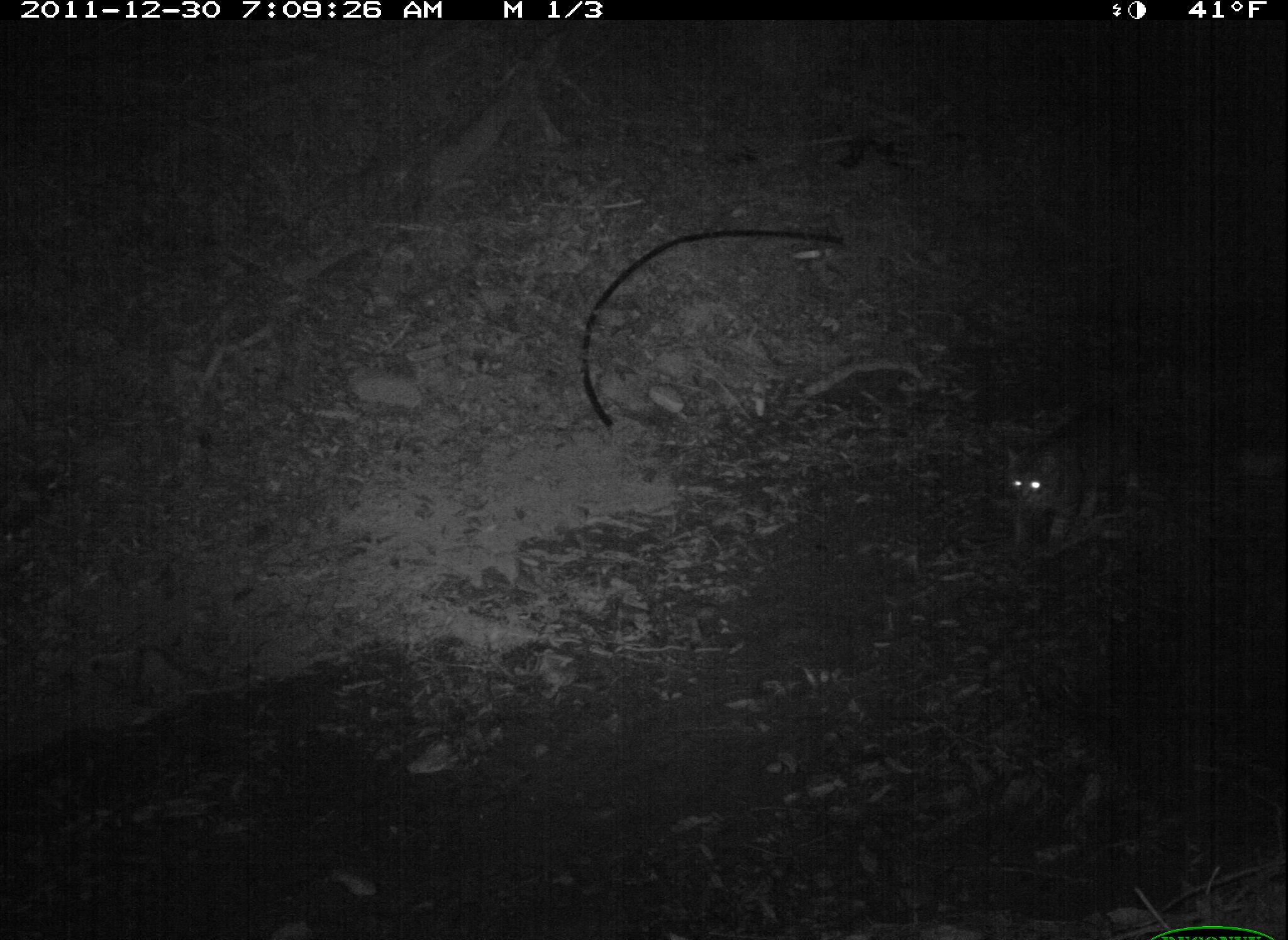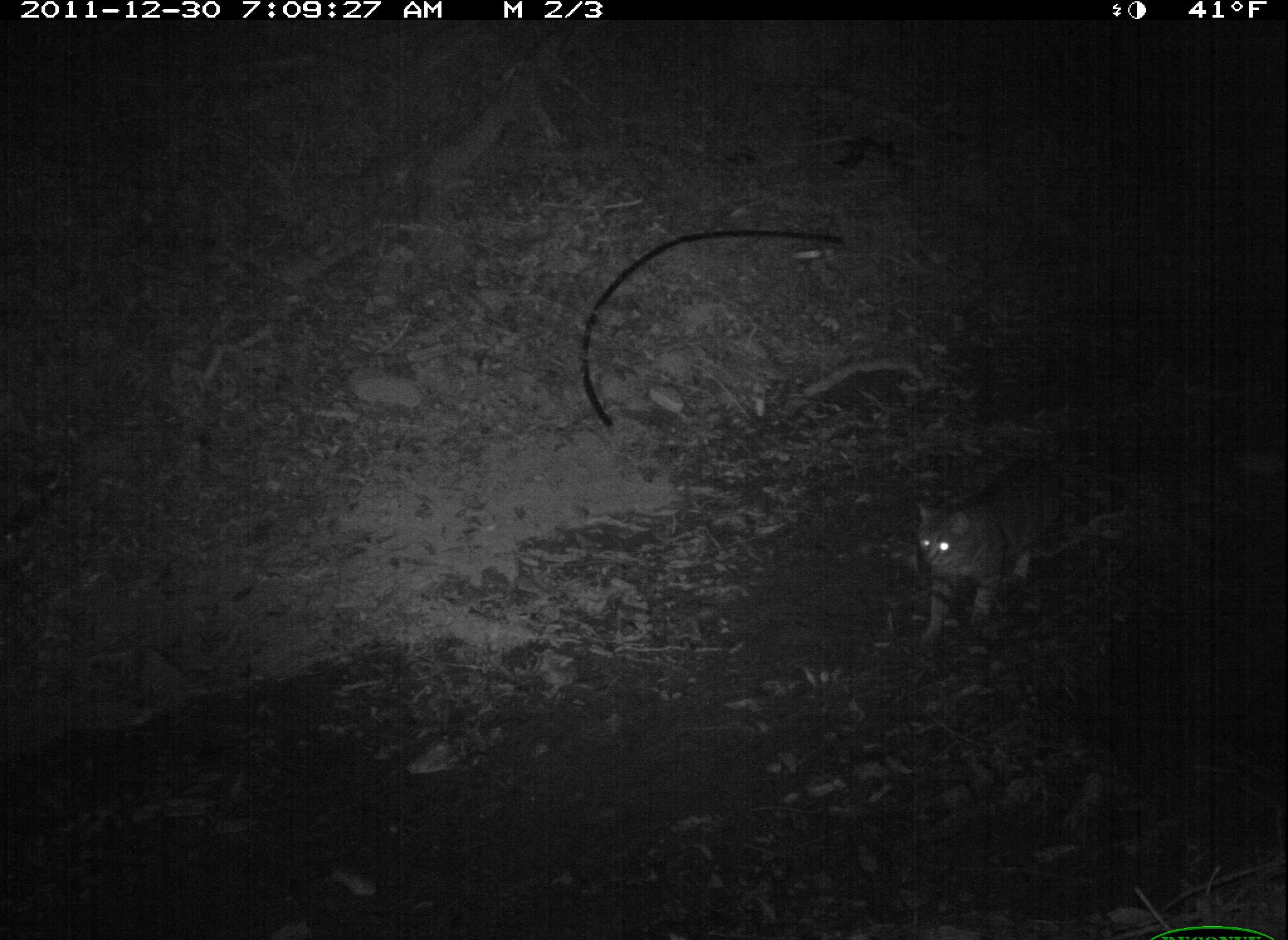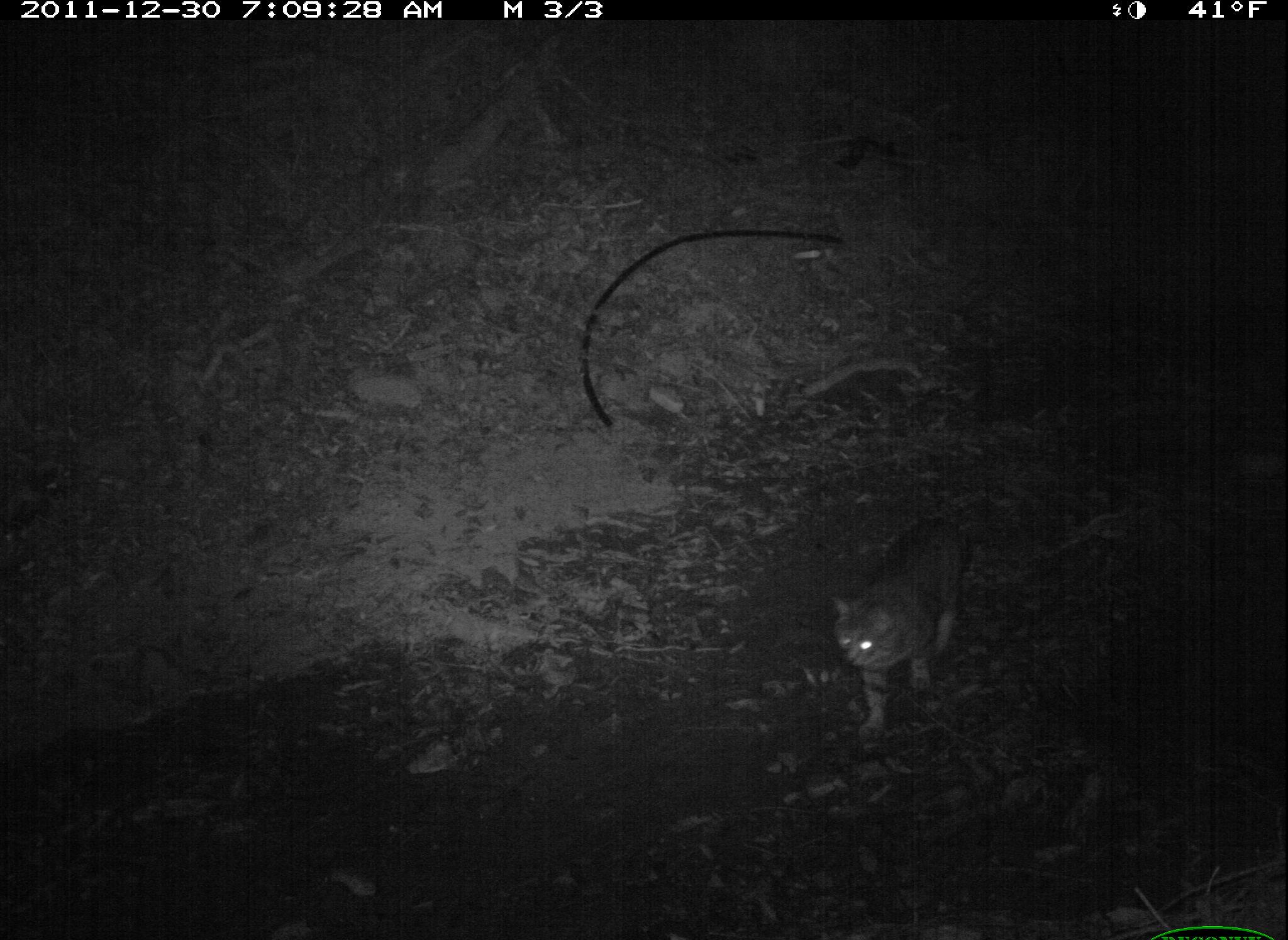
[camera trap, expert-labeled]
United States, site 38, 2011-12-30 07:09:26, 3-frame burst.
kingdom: Animalia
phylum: Chordata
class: Mammalia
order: Carnivora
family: Felidae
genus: Felis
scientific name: Felis catus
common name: cat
Cat (Felis catus).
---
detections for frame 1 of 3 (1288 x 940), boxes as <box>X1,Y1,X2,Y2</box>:
cat: <box>987,396,1150,557</box>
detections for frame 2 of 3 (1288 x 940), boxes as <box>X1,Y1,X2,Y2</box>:
cat: <box>908,448,1121,641</box>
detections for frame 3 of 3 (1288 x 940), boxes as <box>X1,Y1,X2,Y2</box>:
cat: <box>815,482,995,751</box>